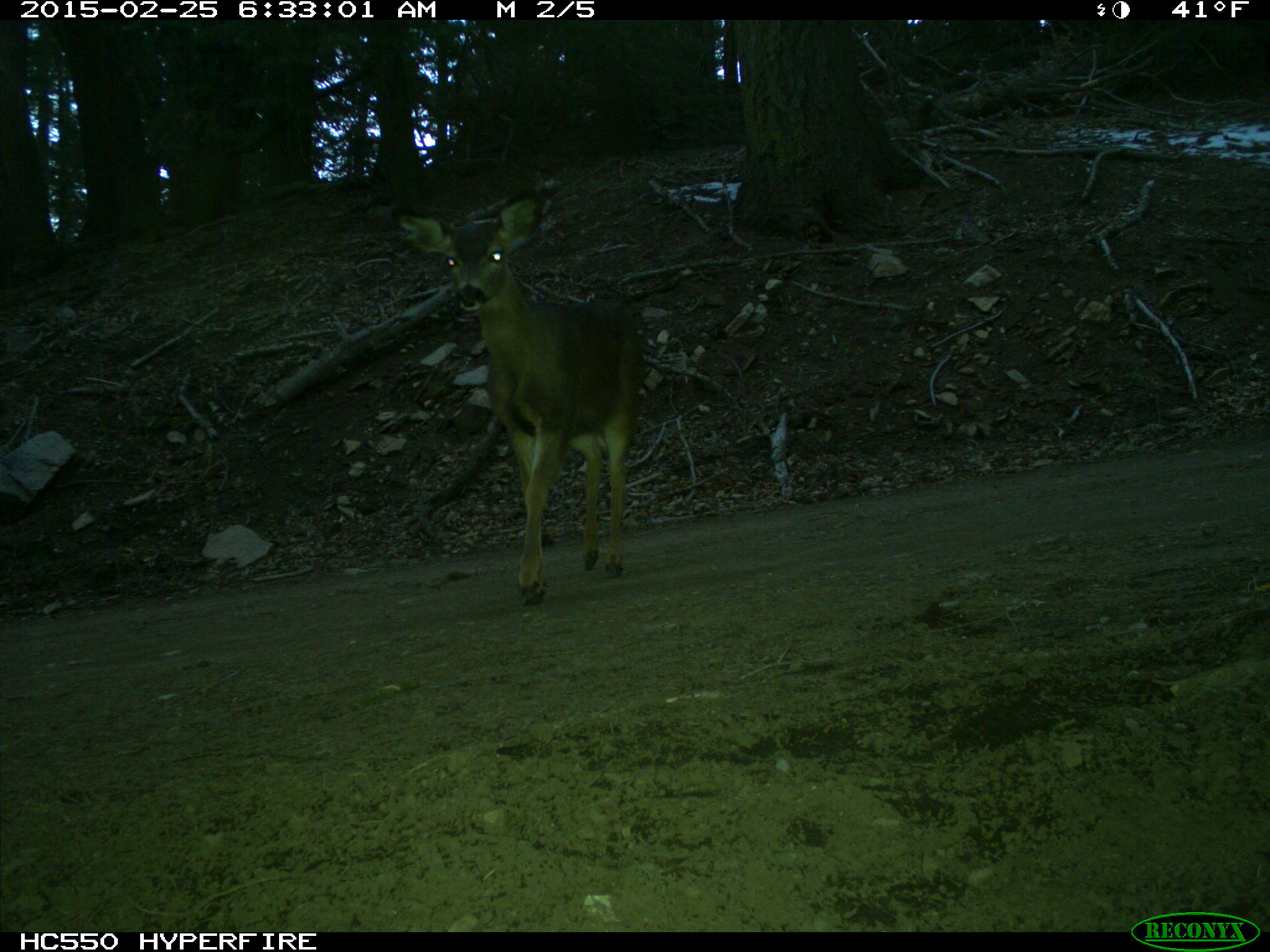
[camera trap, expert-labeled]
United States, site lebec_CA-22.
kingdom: Animalia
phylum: Chordata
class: Mammalia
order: Artiodactyla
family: Cervidae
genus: Odocoileus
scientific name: Odocoileus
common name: deer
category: unidentified deer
Unidentified deer (deer) (Odocoileus).